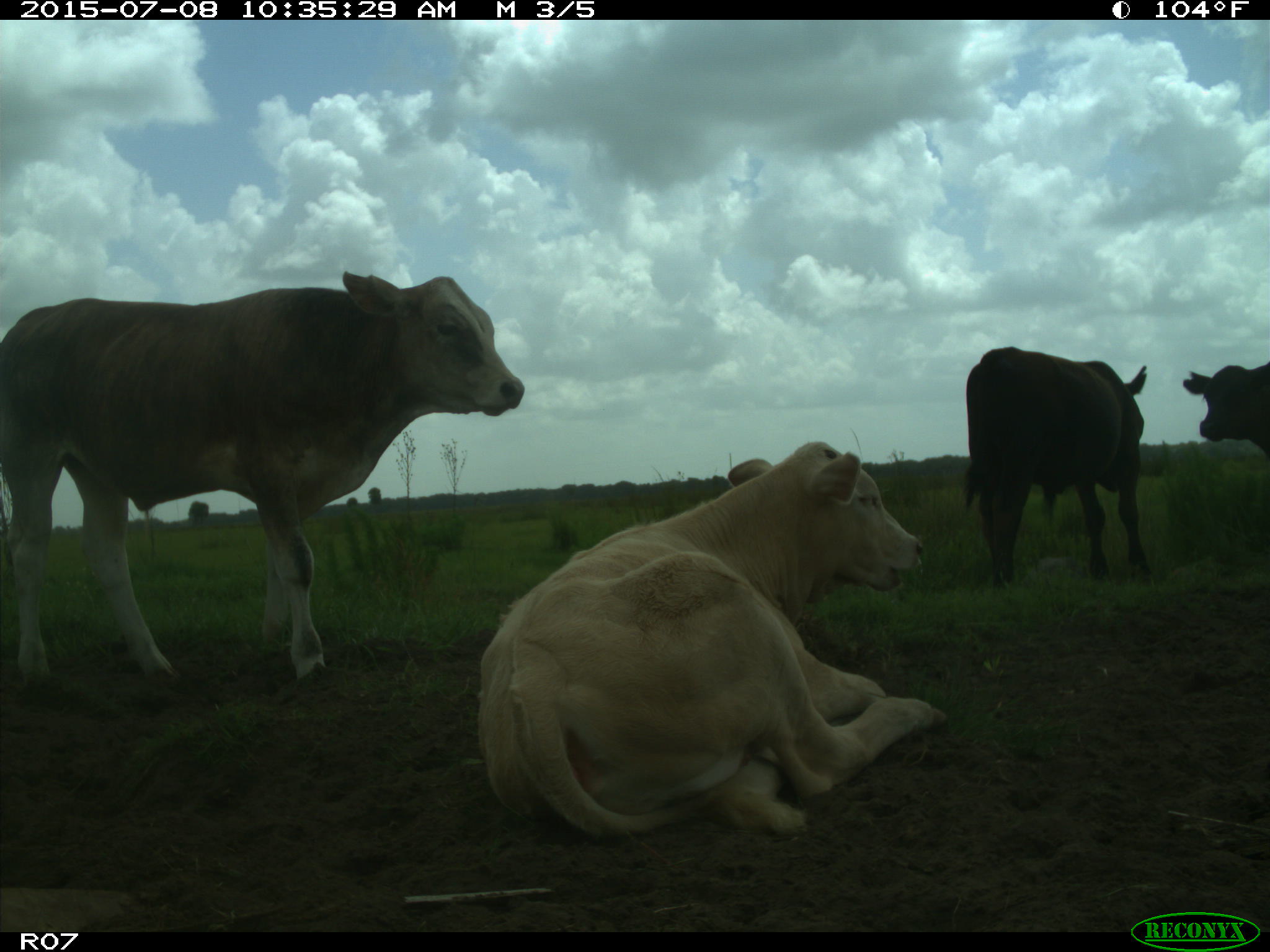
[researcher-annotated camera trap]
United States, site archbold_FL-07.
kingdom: Animalia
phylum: Chordata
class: Mammalia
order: Artiodactyla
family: Bovidae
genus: Bos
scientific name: Bos taurus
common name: domestic cow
Bos taurus (domestic cow).